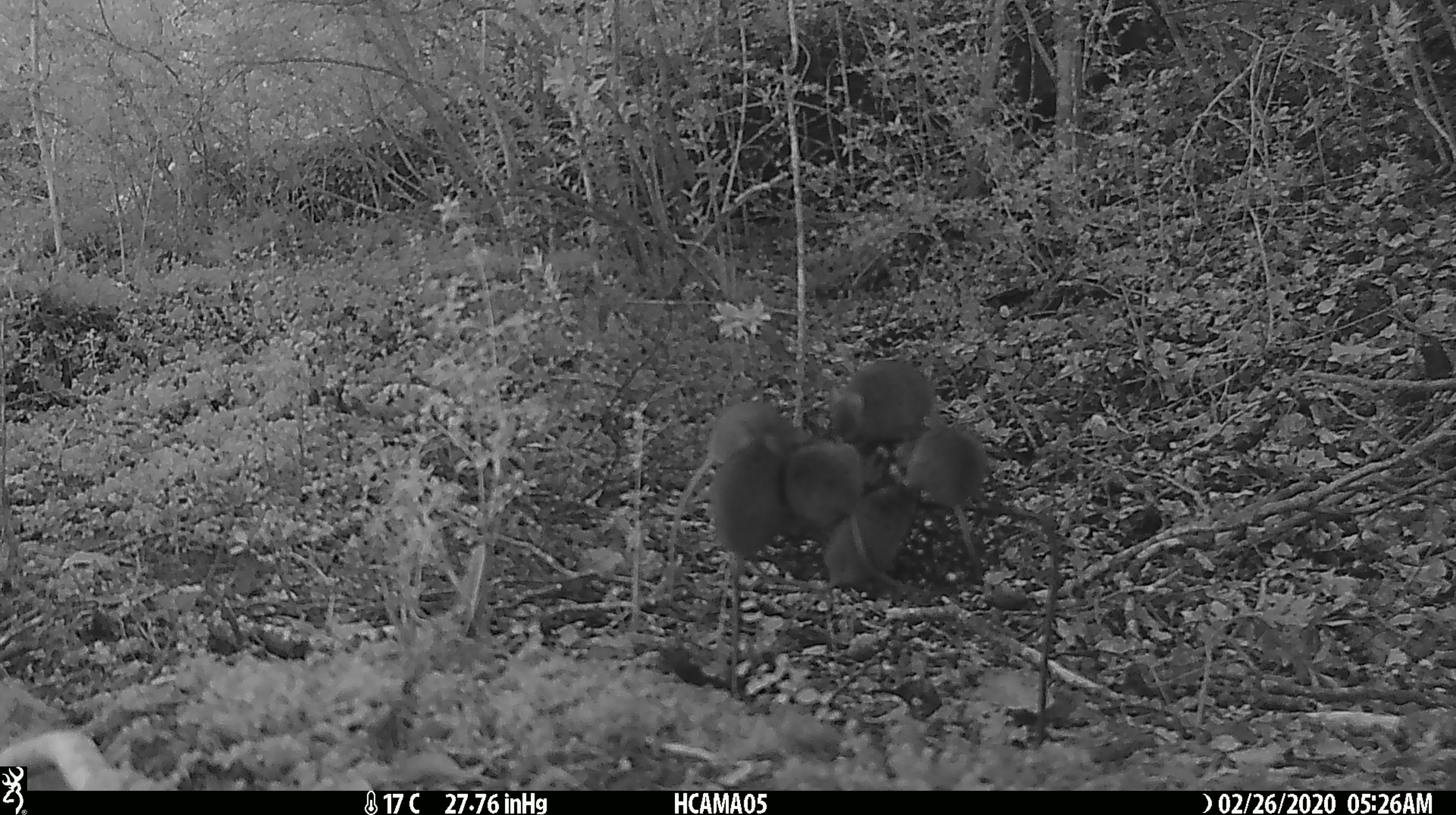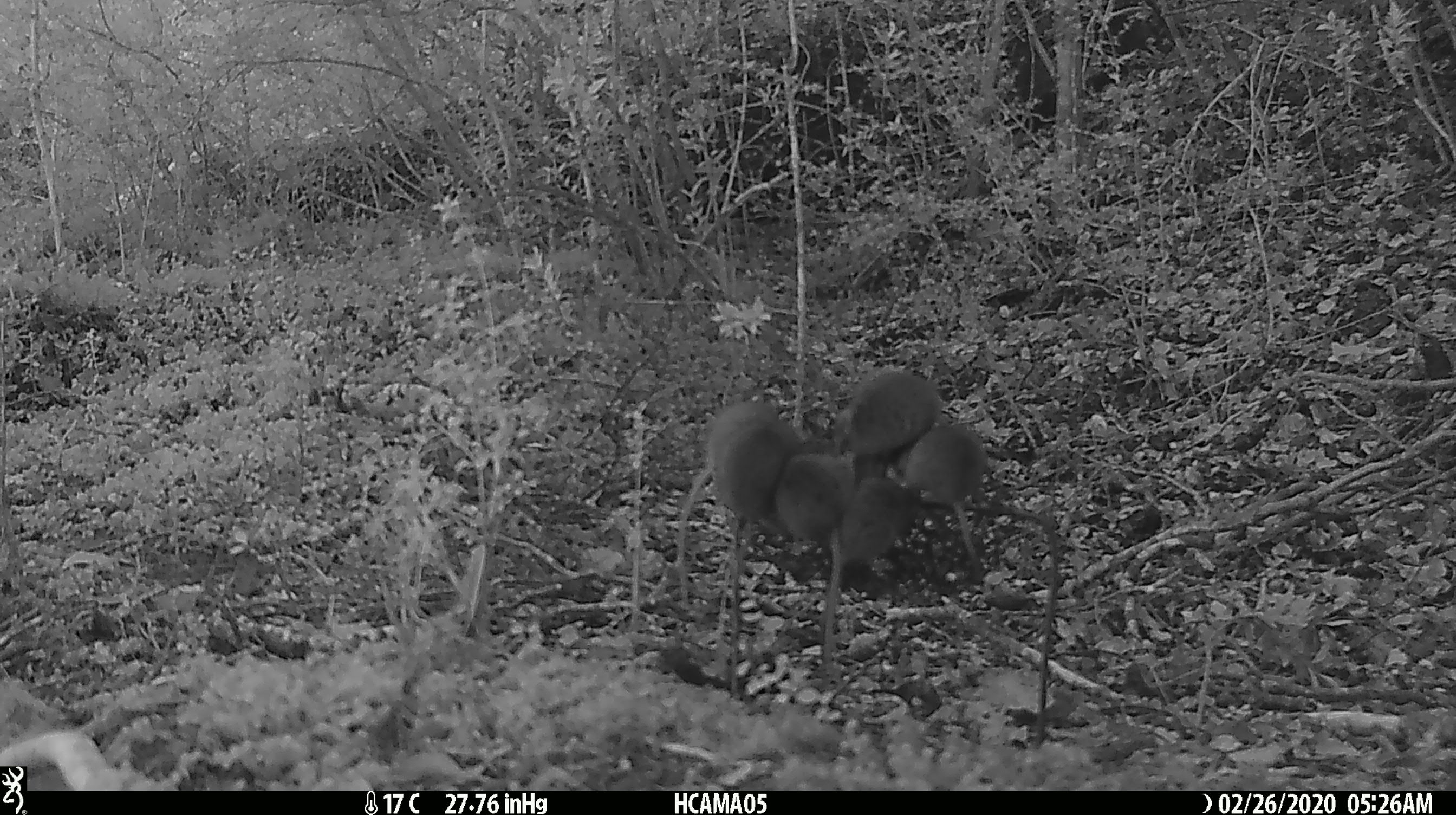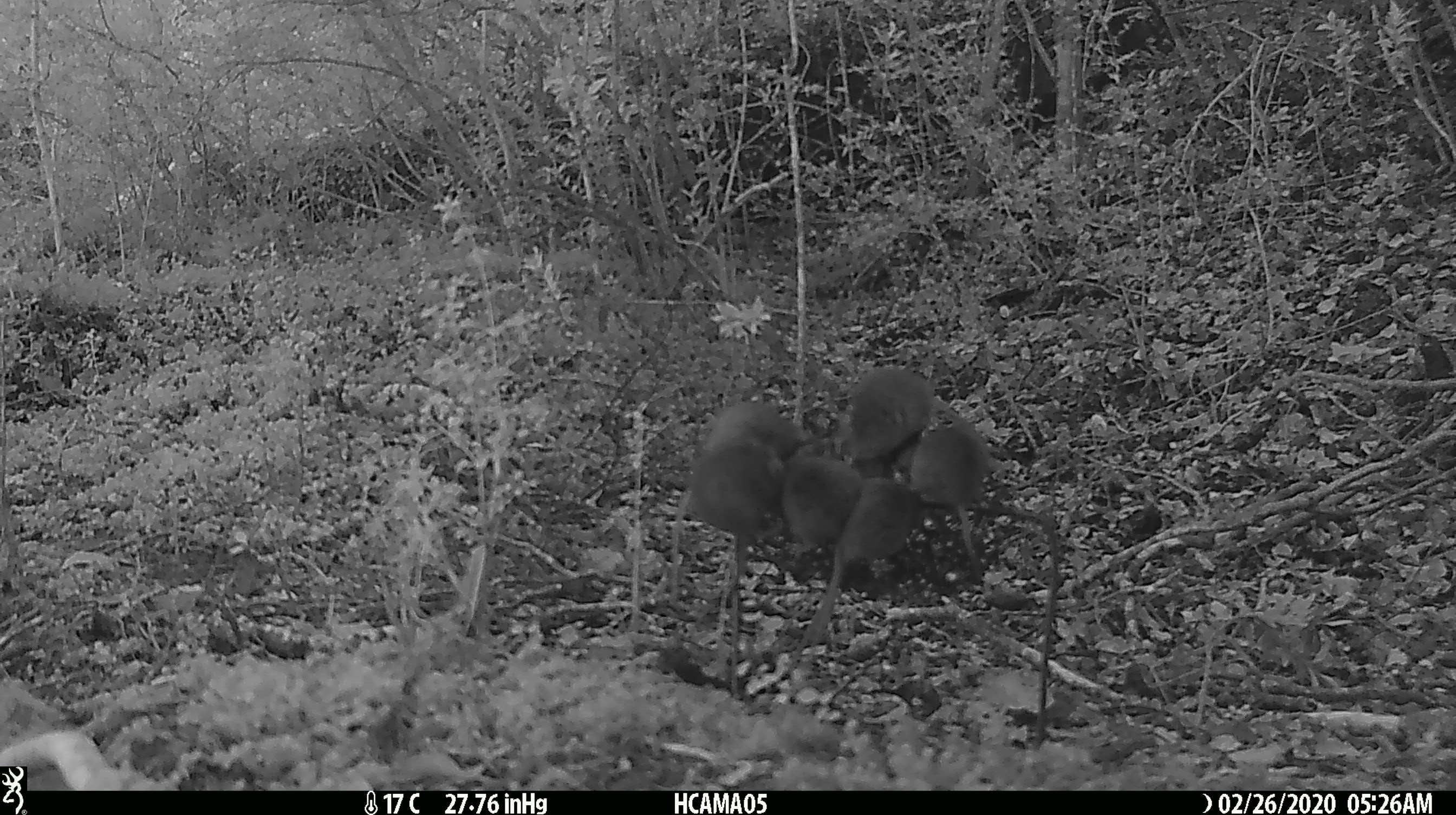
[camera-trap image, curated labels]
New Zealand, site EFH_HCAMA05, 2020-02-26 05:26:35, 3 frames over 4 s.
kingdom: Animalia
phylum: Chordata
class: Mammalia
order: Rodentia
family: Muridae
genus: Mus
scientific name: Mus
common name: mouse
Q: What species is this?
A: Mouse (Mus).